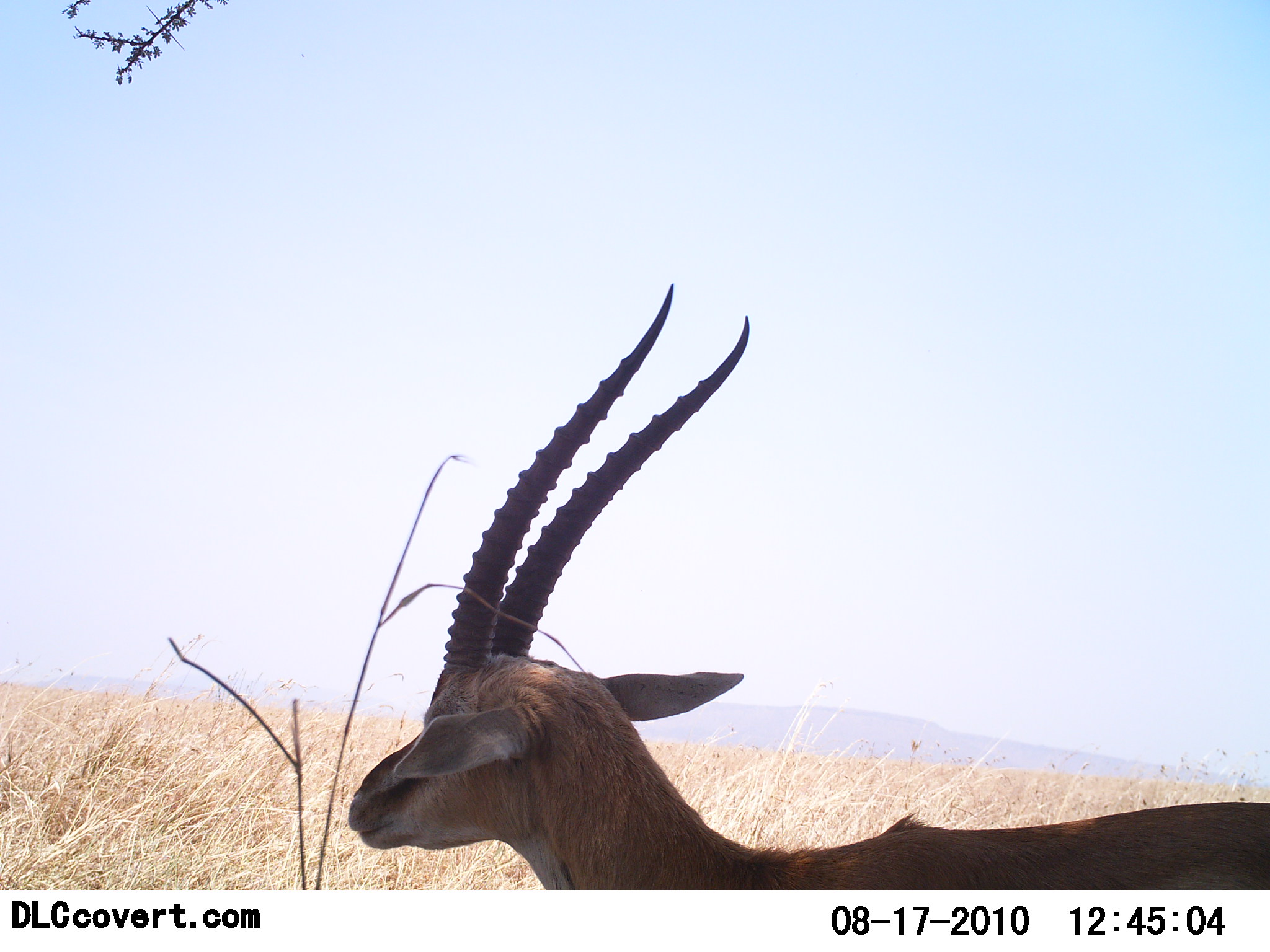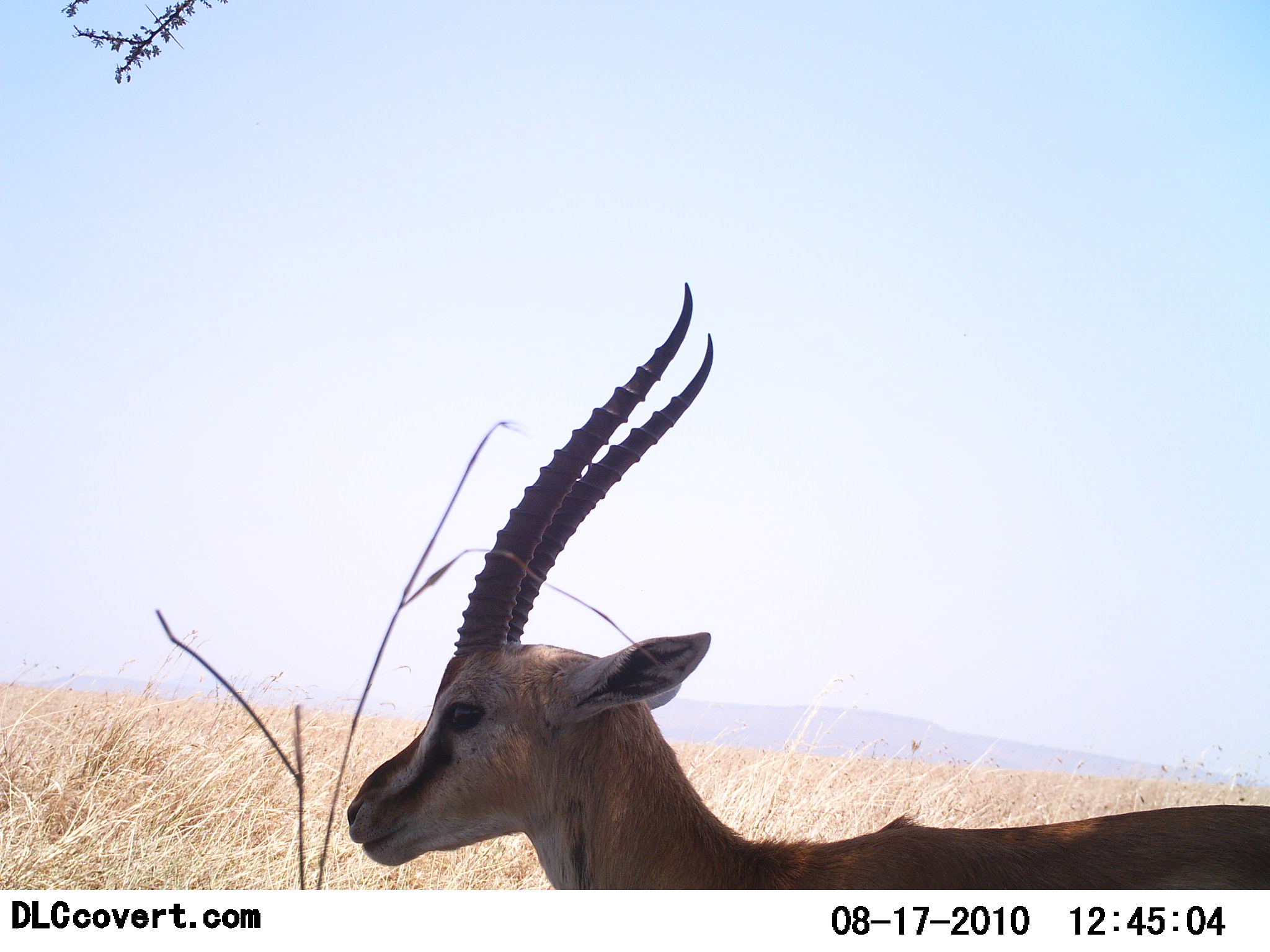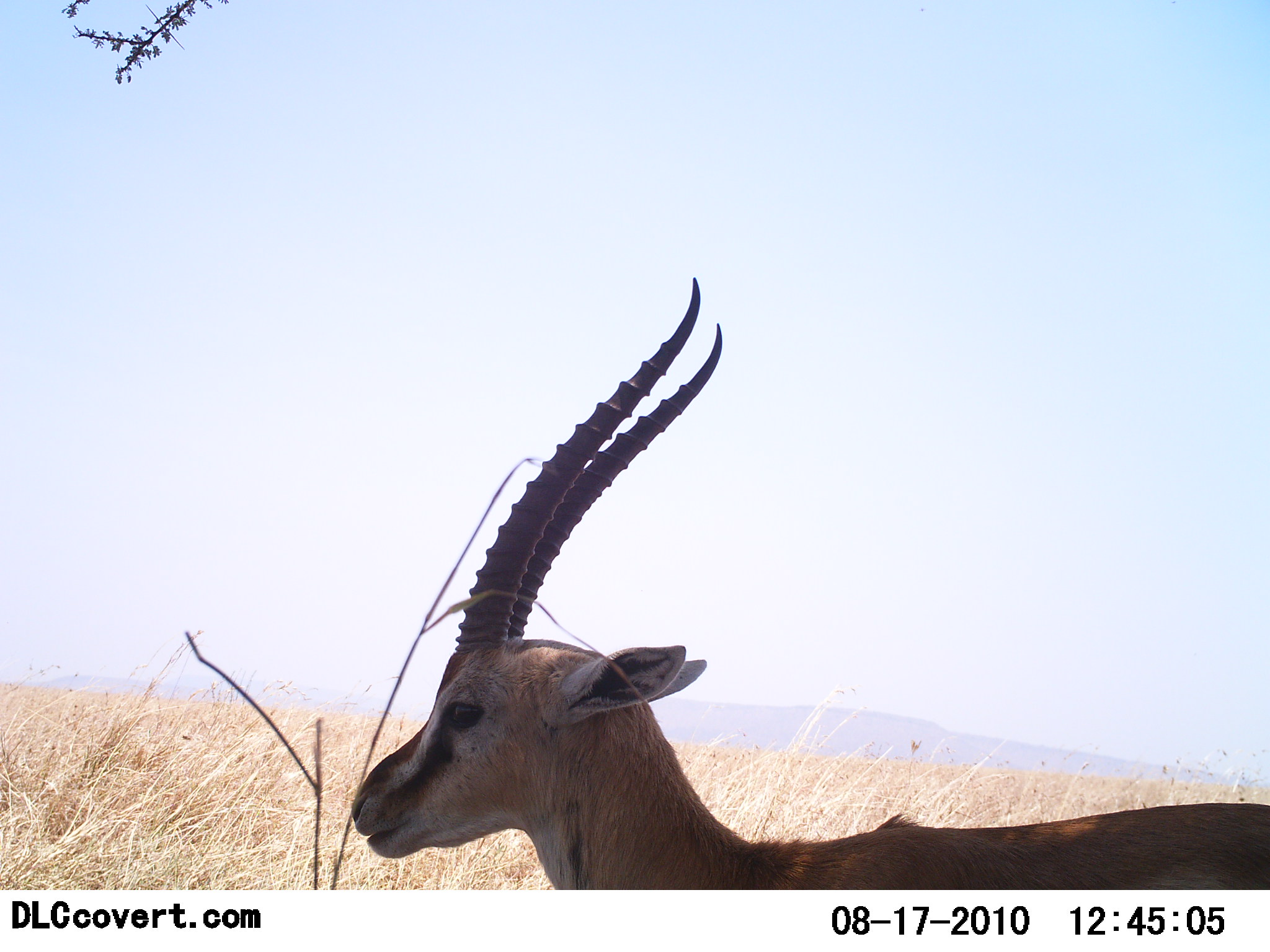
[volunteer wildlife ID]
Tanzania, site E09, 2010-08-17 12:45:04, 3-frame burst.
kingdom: Animalia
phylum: Chordata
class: Mammalia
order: Artiodactyla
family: Bovidae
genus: Eudorcas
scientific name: Eudorcas thomsonii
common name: thomson's gazelle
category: gazellethomsons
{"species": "gazellethomsons (thomson's gazelle) (Eudorcas thomsonii)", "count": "1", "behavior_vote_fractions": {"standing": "88%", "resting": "0%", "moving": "6%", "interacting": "0%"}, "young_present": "0%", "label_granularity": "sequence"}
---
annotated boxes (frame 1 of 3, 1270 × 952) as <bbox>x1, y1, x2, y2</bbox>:
animal: <bbox>346, 278, 1270, 891</bbox>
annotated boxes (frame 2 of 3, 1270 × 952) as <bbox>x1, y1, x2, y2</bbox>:
animal: <bbox>345, 280, 1270, 890</bbox>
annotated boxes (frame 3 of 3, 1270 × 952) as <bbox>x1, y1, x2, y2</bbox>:
animal: <bbox>350, 274, 1270, 892</bbox>